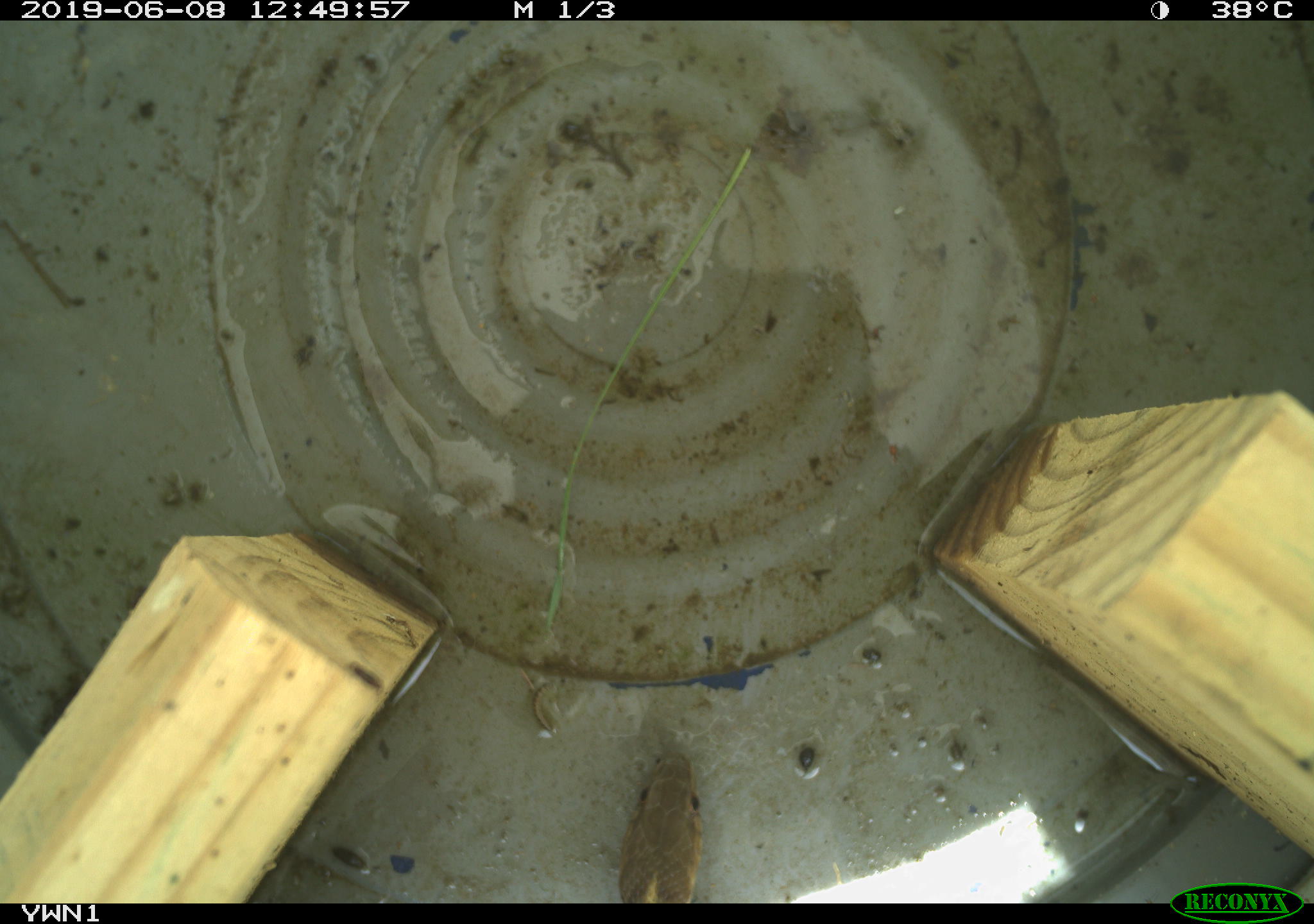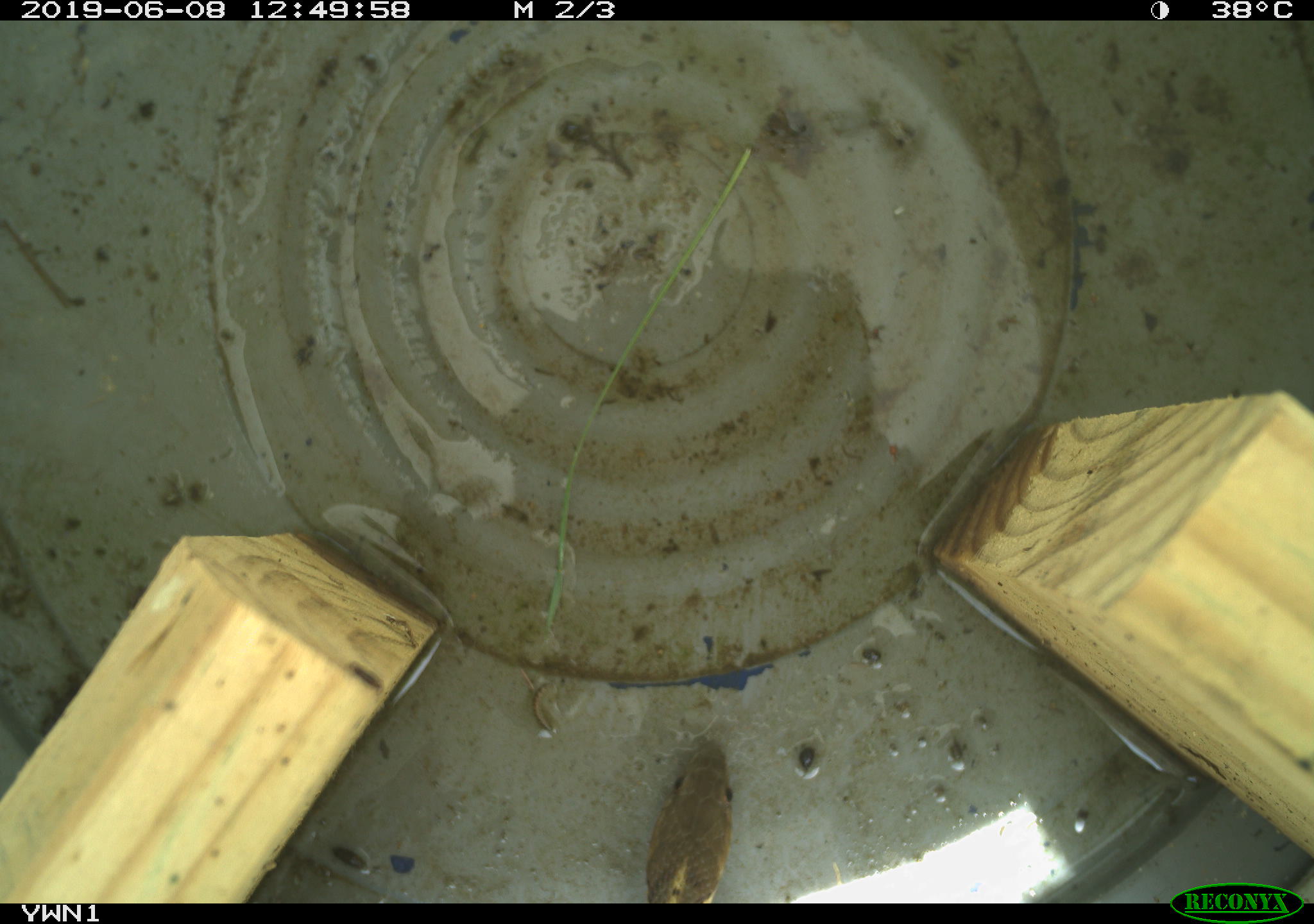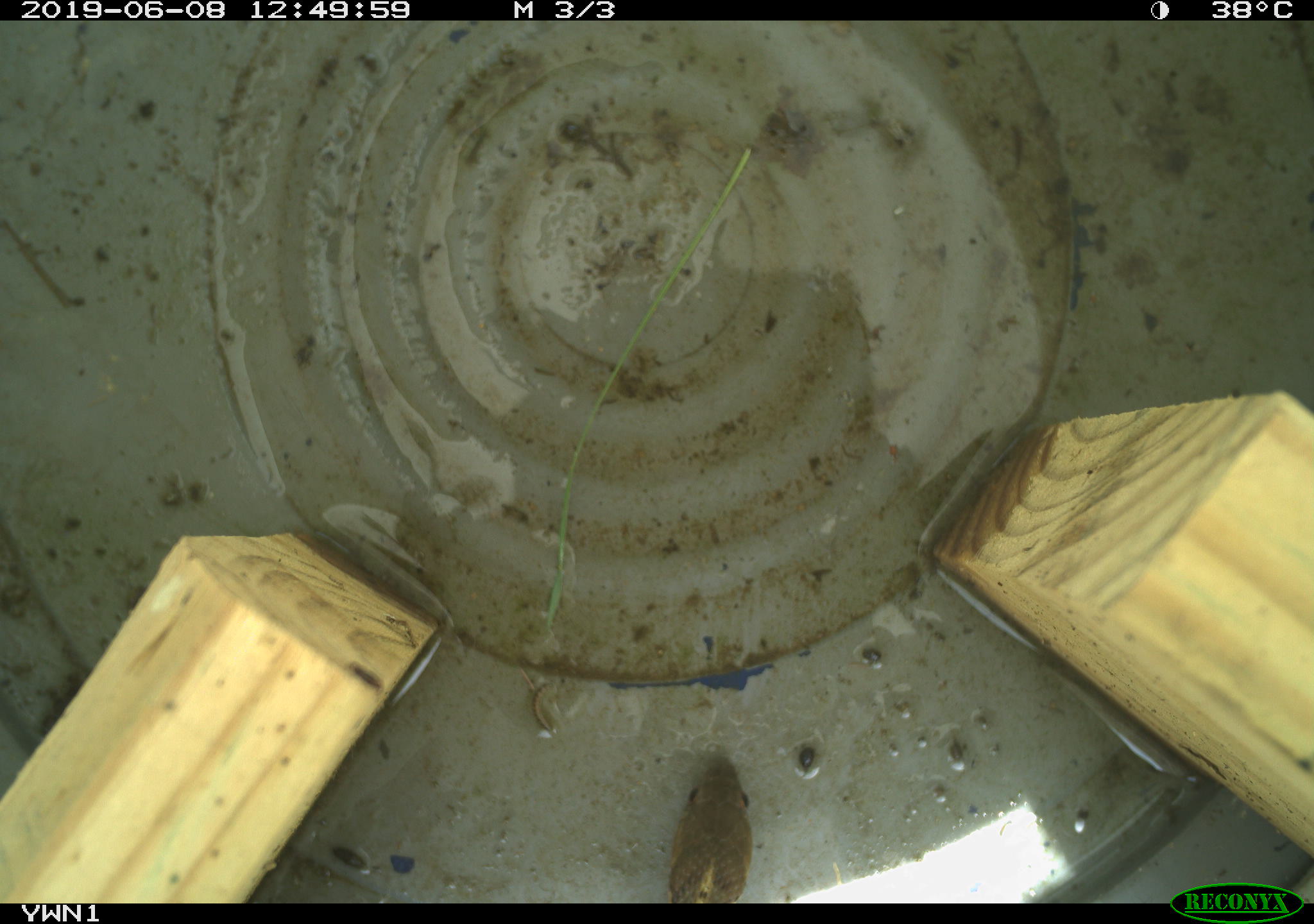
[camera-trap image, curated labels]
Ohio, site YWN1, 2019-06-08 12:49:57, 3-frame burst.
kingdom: Animalia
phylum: Chordata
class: Reptilia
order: Squamata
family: Colubridae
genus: Thamnophis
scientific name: Thamnophis sirtalis sirtalis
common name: eastern gartersnake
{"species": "eastern gartersnake (Thamnophis sirtalis sirtalis)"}